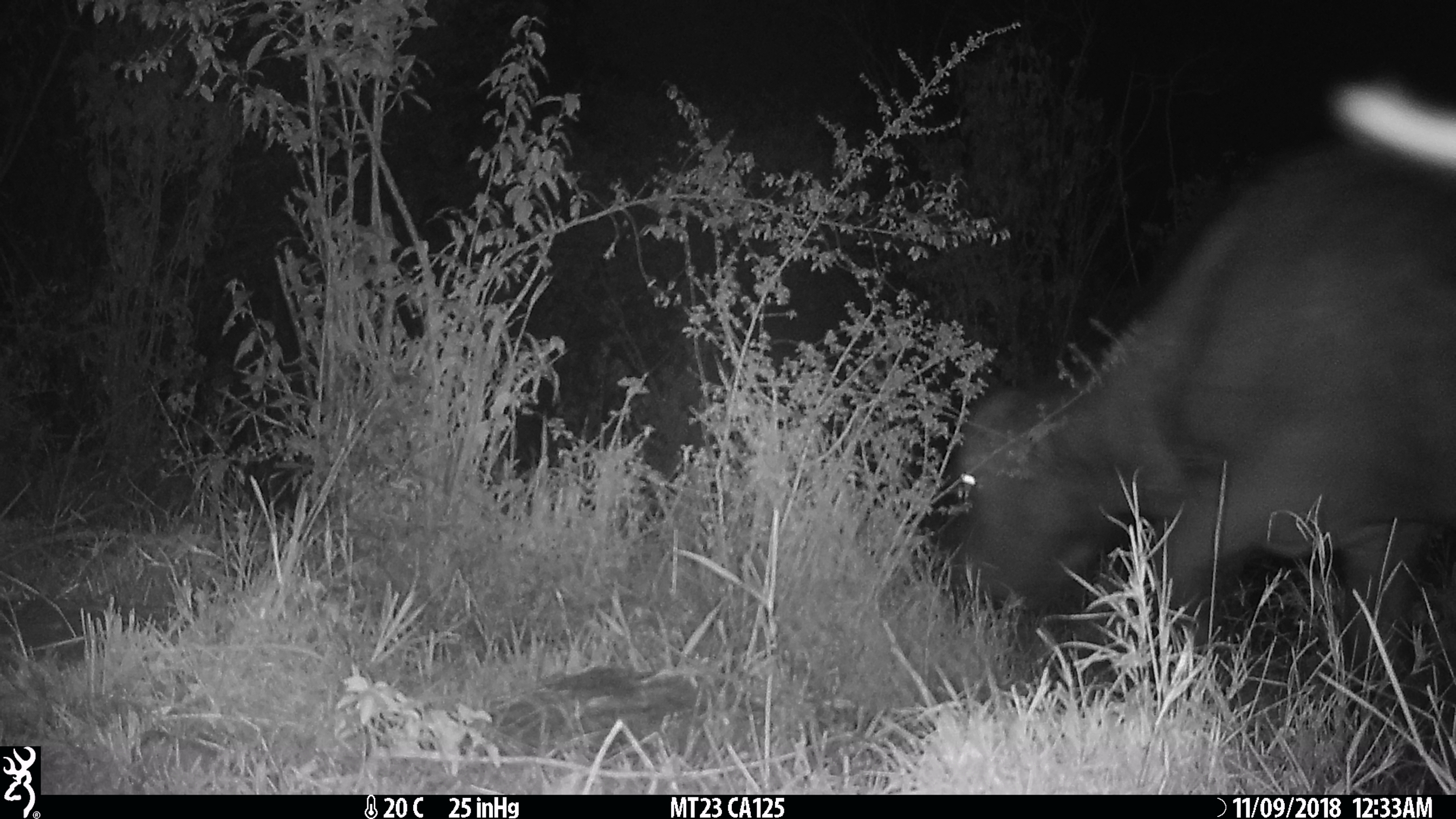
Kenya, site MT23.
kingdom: Animalia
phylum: Chordata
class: Mammalia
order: Artiodactyla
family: Bovidae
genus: Syncerus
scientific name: Syncerus caffer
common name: buffalo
Buffalo (Syncerus caffer).